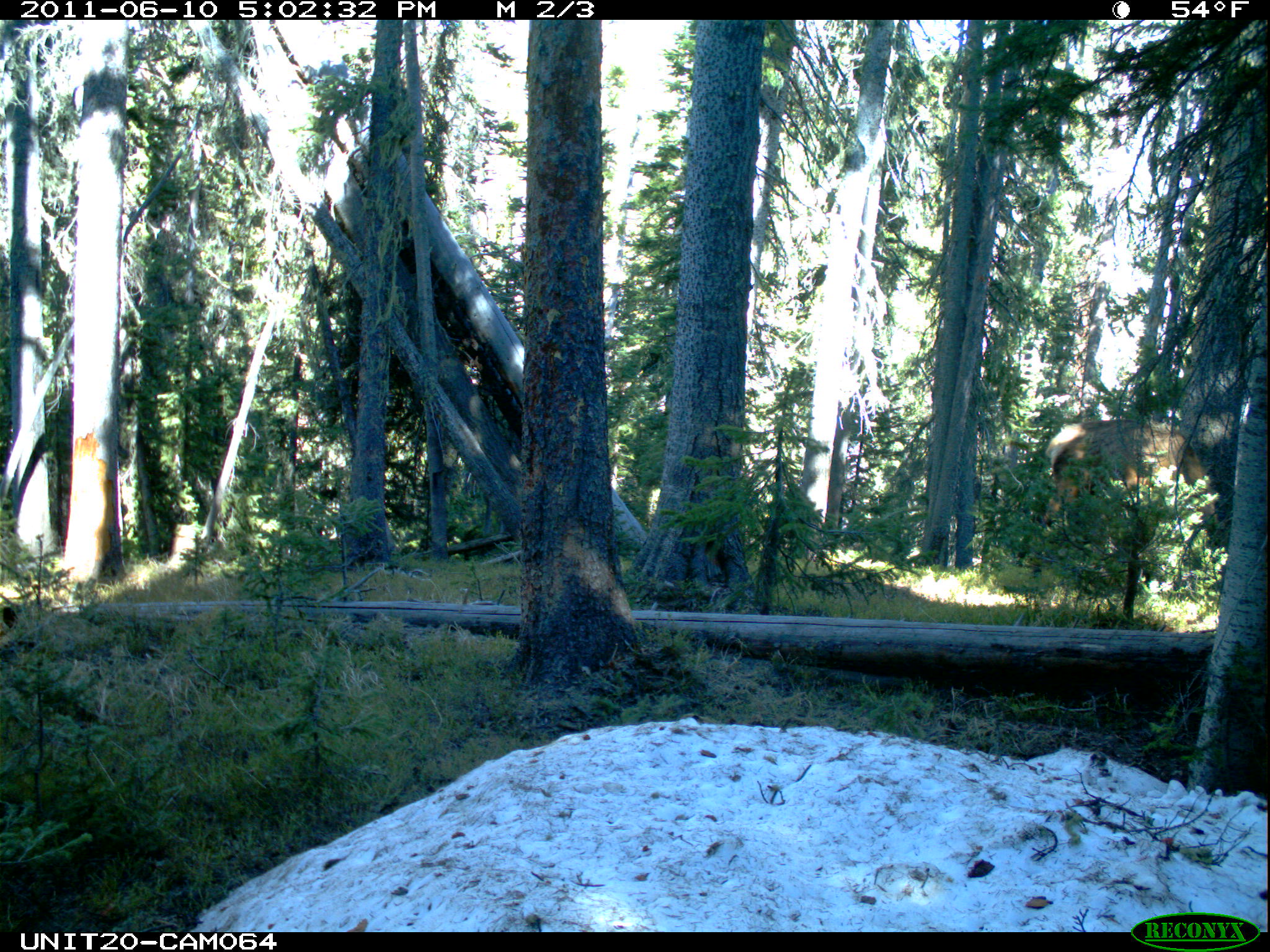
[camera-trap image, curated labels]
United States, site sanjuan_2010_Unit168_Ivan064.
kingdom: Animalia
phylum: Chordata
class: Mammalia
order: Artiodactyla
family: Cervidae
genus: Cervus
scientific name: Cervus elaphus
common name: red deer